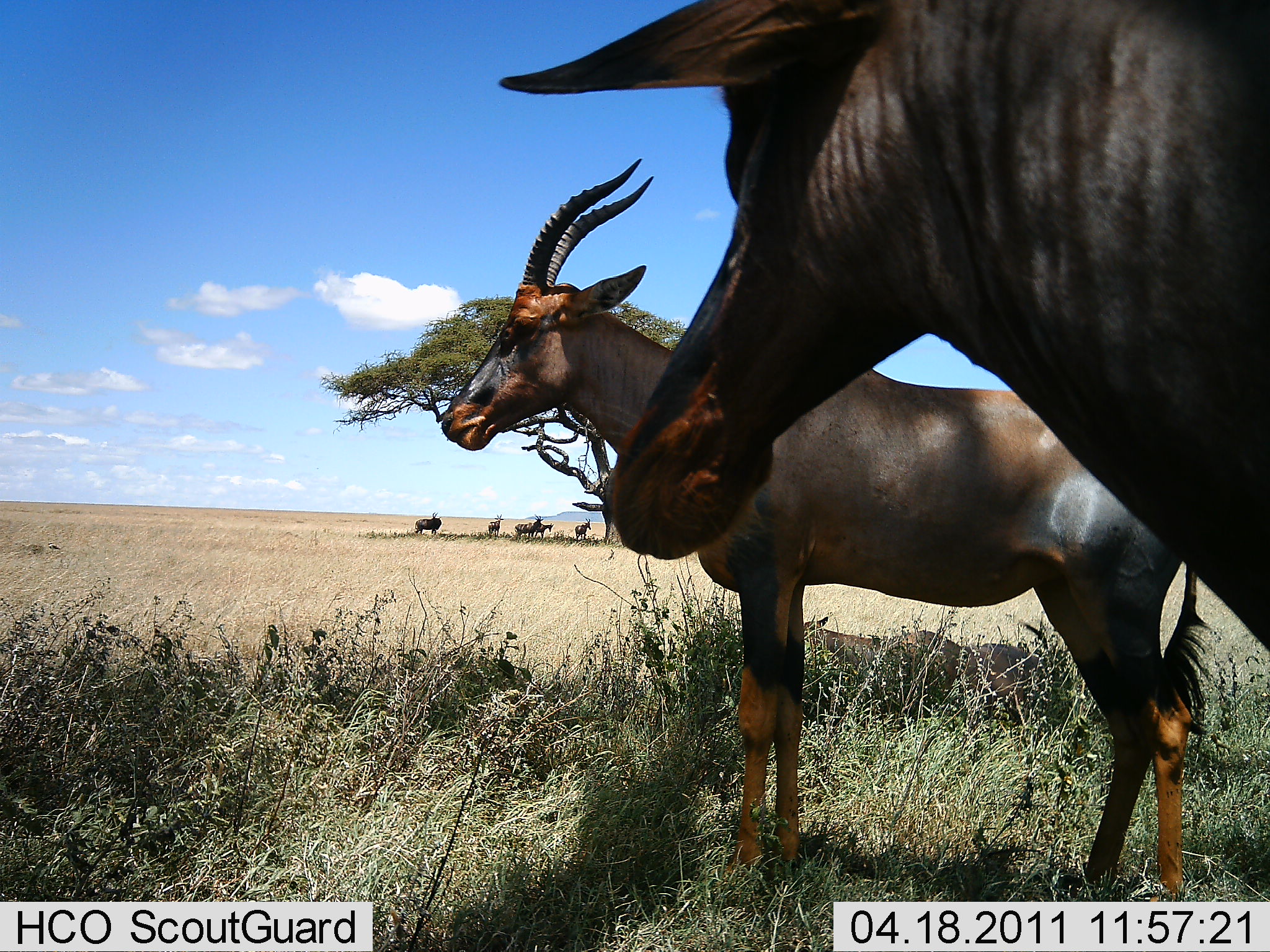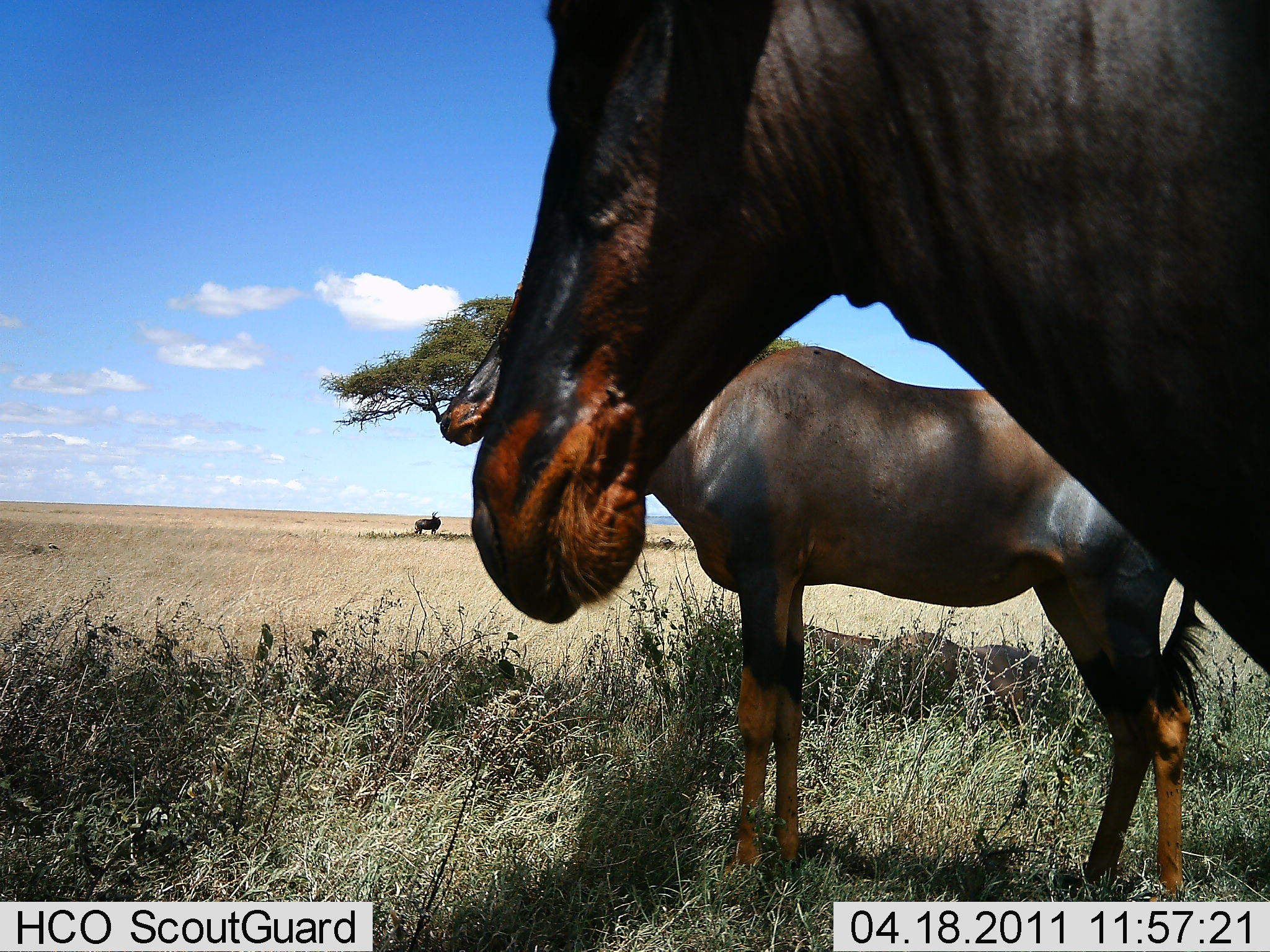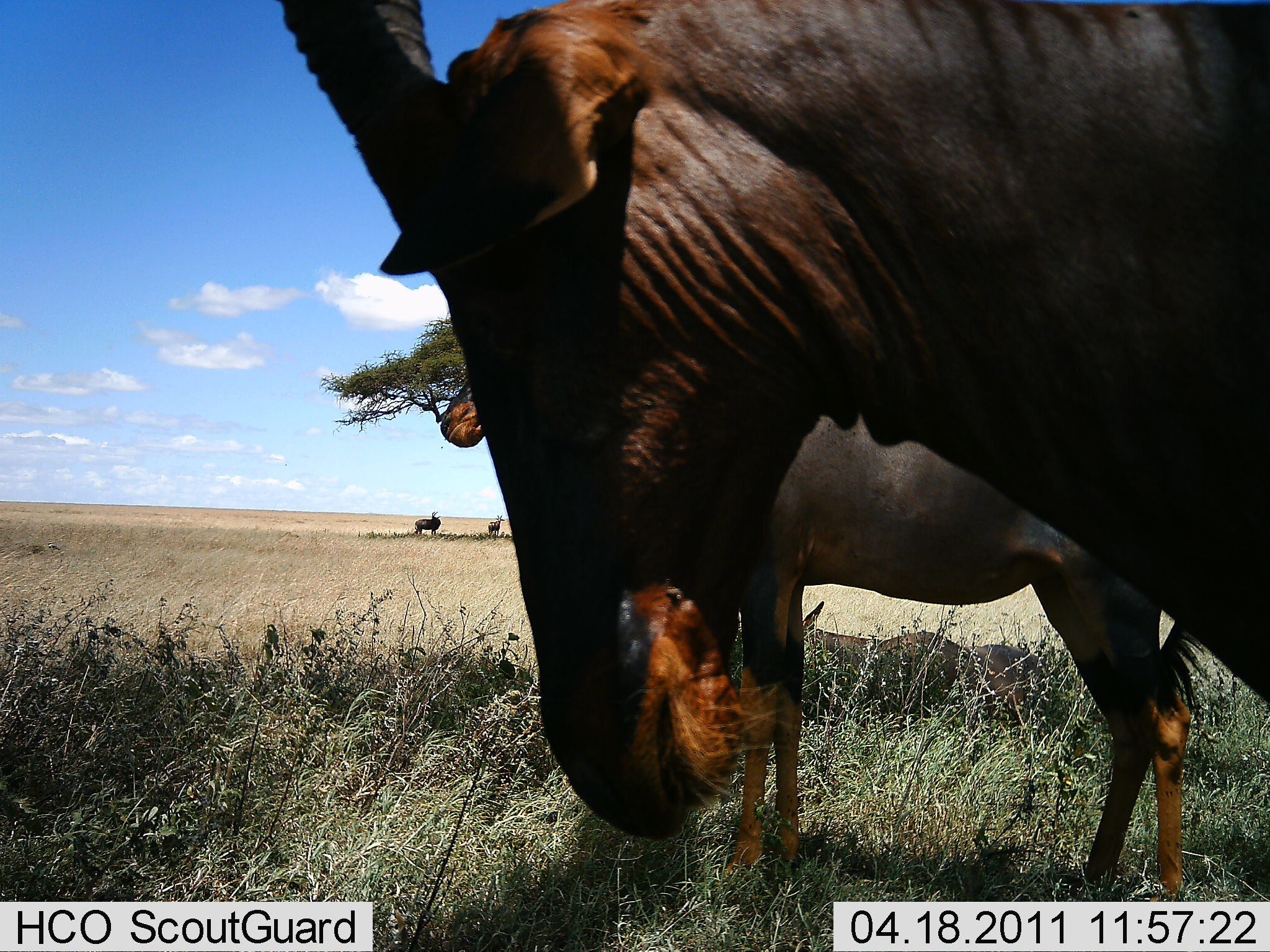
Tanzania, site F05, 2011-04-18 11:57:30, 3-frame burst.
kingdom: Animalia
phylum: Chordata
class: Mammalia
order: Artiodactyla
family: Bovidae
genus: Damaliscus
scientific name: Damaliscus lunatus jimela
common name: topi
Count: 2.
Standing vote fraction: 100%.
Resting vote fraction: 20%.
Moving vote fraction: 0%.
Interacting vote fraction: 0%.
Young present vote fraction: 0%.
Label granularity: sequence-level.